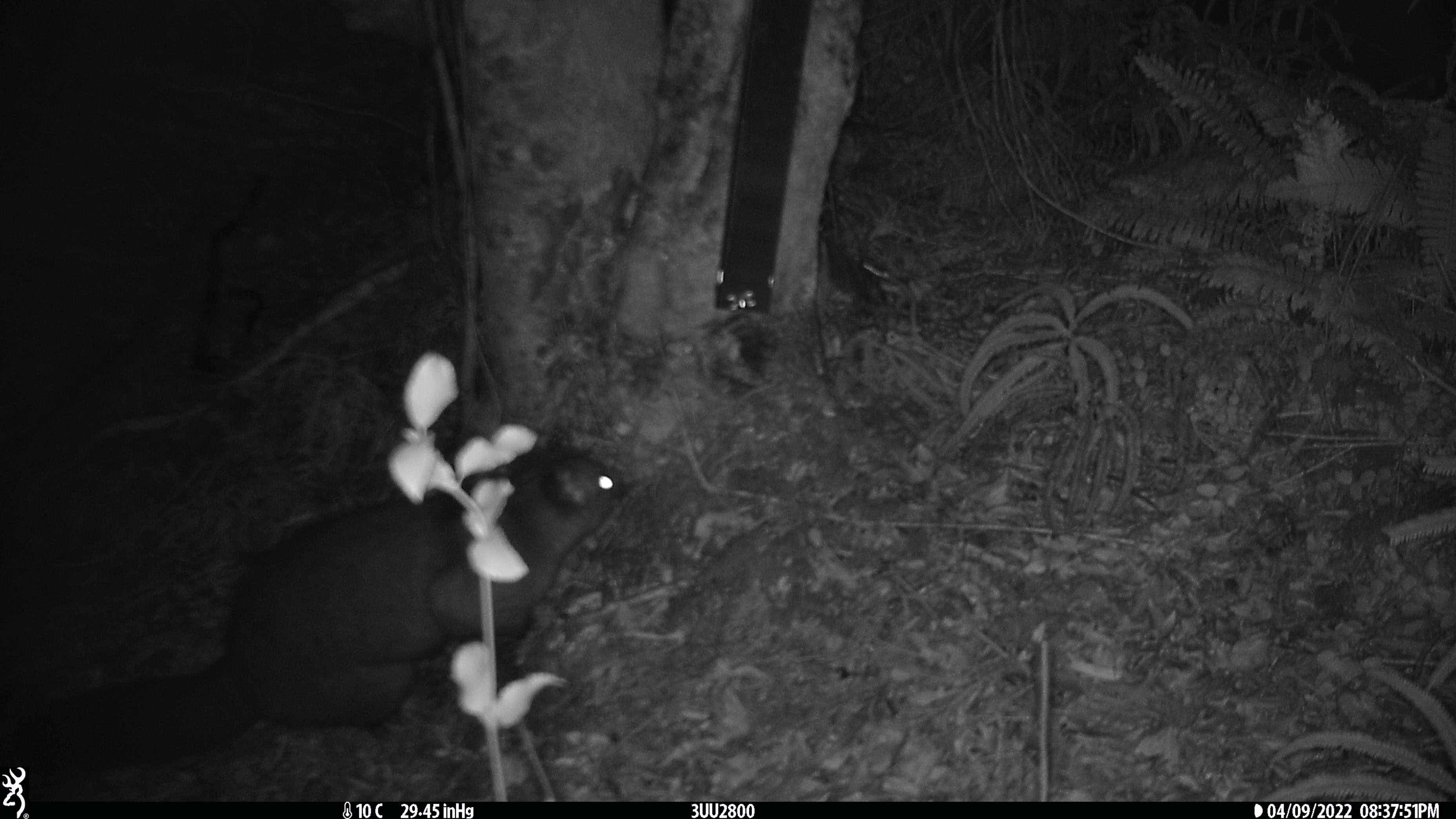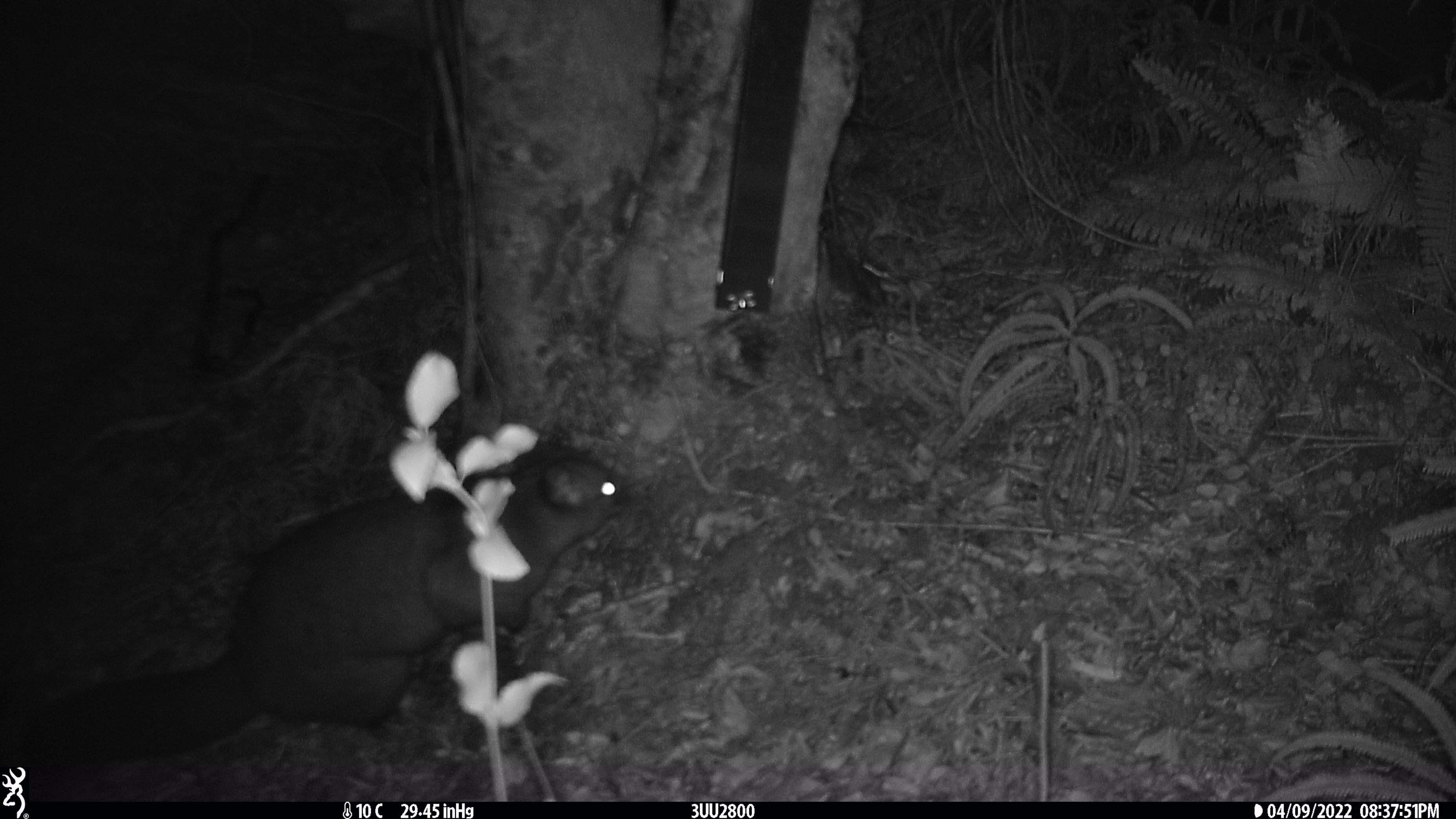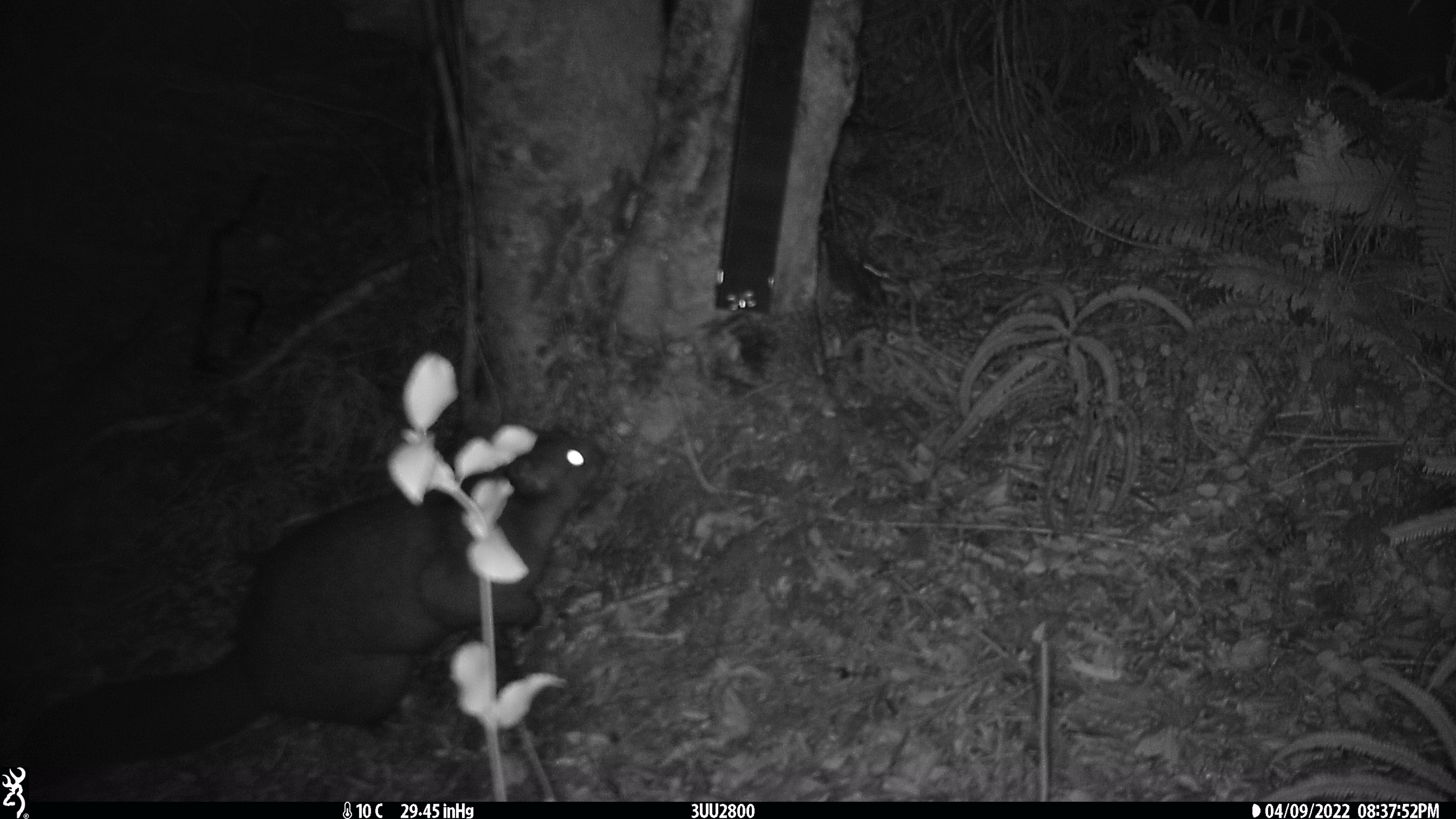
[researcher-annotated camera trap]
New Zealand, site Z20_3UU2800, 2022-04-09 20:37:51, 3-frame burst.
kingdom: Animalia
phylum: Chordata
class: Mammalia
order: Diprotodontia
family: Phalangeridae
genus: Trichosurus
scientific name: Trichosurus vulpecula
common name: common brushtail possum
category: possum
Possum (common brushtail possum) (Trichosurus vulpecula).